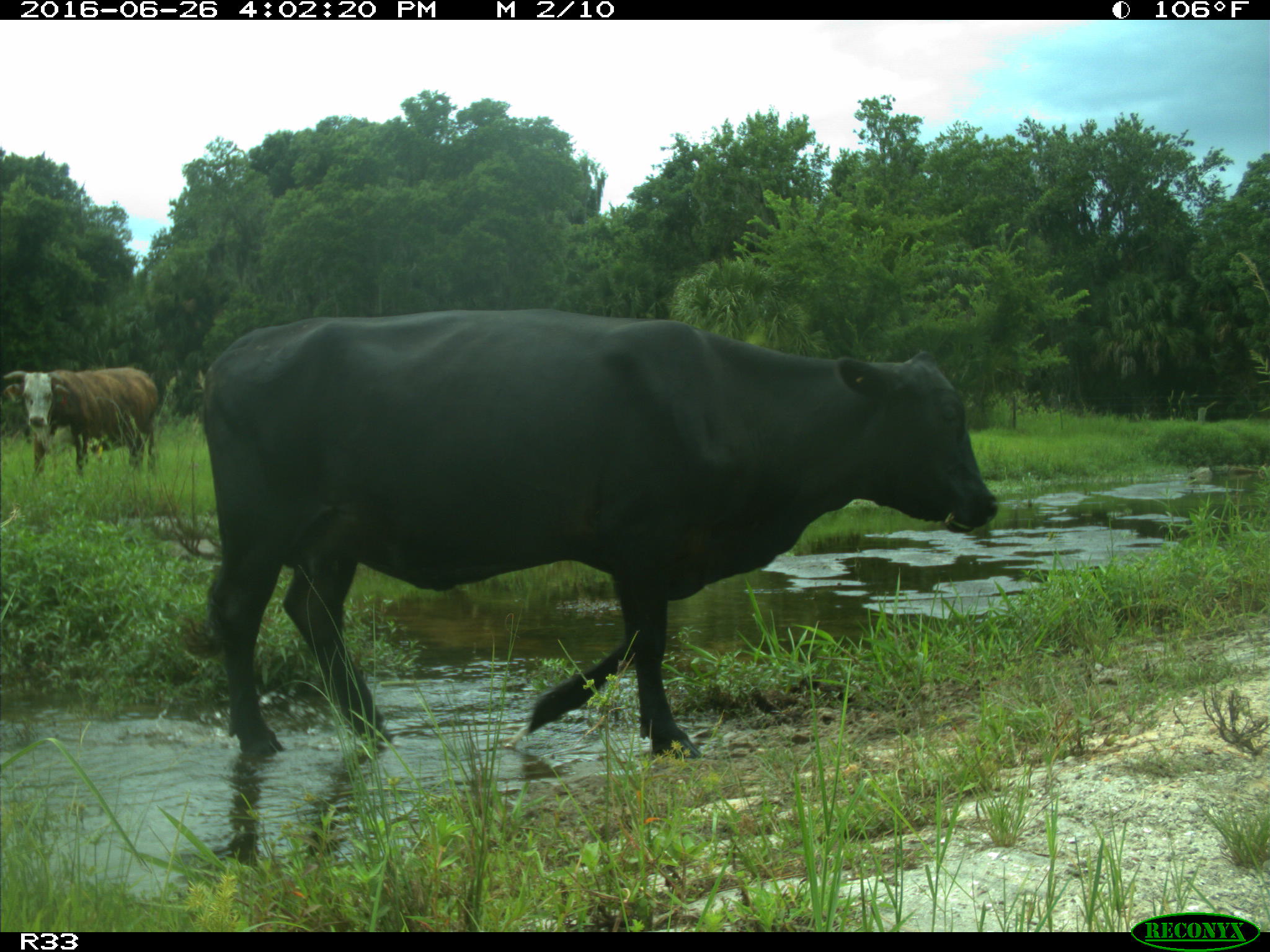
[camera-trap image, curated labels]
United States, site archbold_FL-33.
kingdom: Animalia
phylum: Chordata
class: Mammalia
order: Artiodactyla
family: Bovidae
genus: Bos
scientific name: Bos taurus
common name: domestic cow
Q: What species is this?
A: Bos taurus (domestic cow).